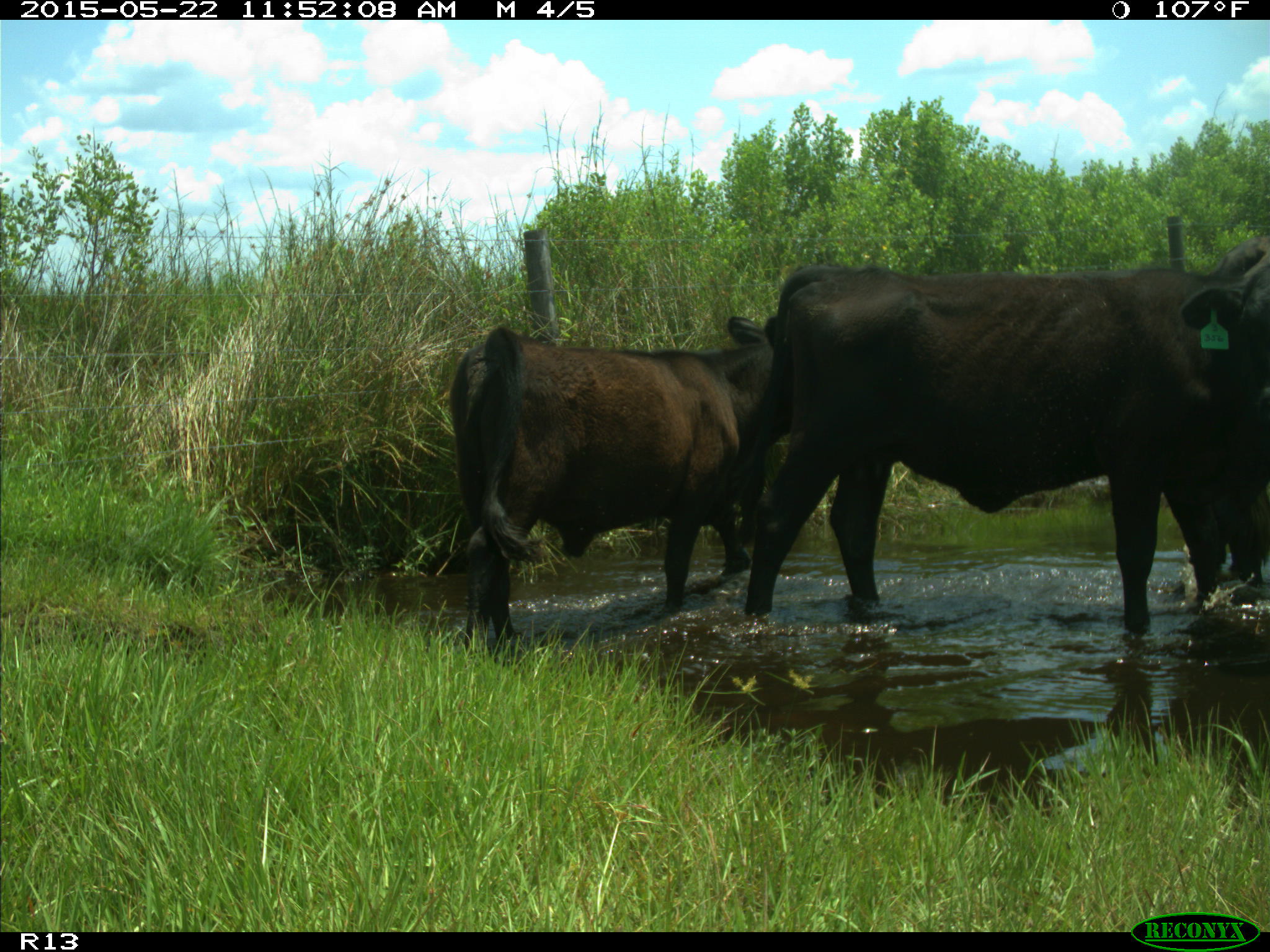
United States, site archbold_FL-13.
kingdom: Animalia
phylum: Chordata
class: Mammalia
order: Artiodactyla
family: Bovidae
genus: Bos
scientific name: Bos taurus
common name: domestic cow